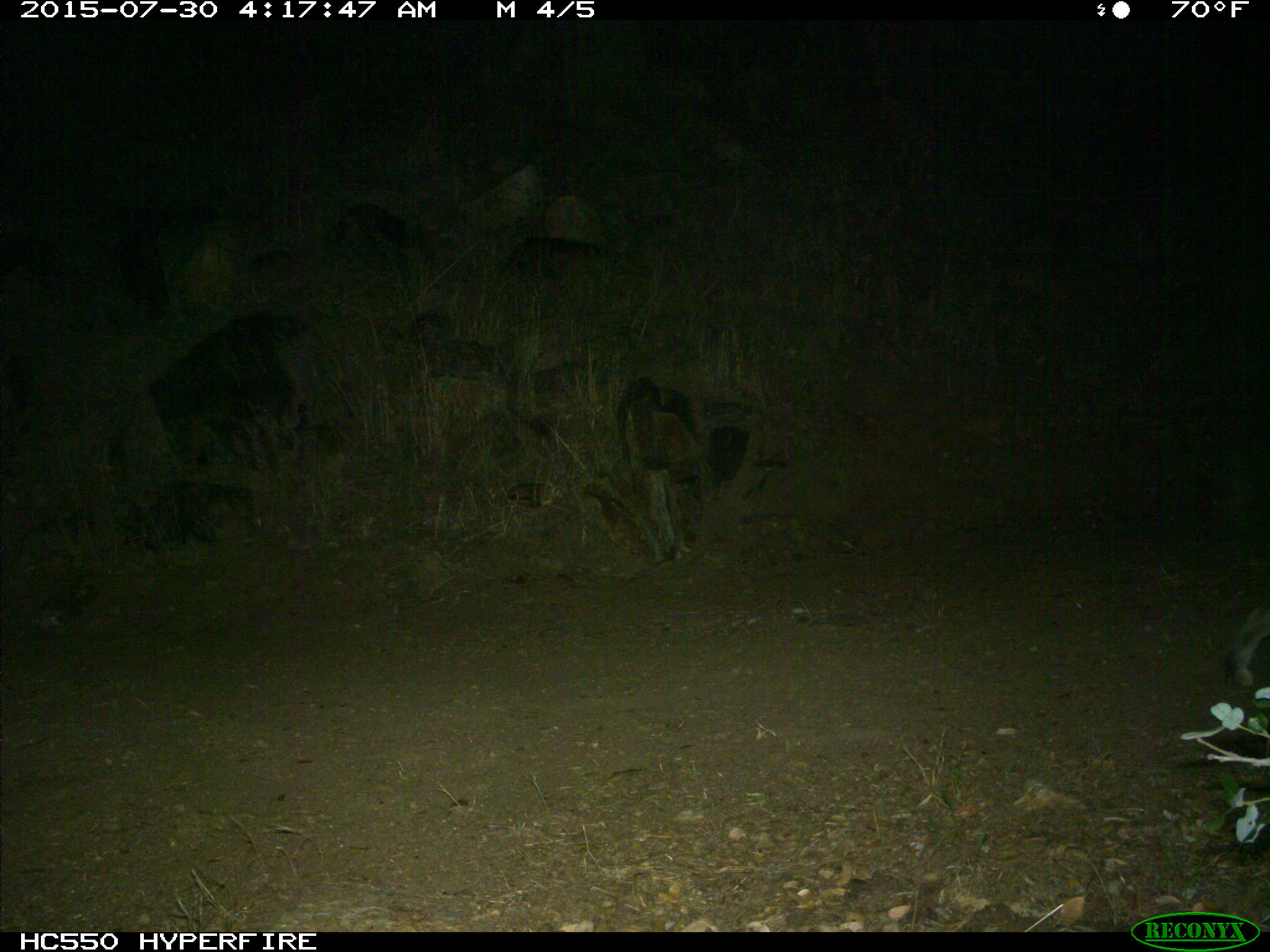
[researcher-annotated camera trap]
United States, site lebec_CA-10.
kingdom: Animalia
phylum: Chordata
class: Mammalia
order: Carnivora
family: Felidae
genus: Lynx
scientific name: Lynx rufus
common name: bobcat